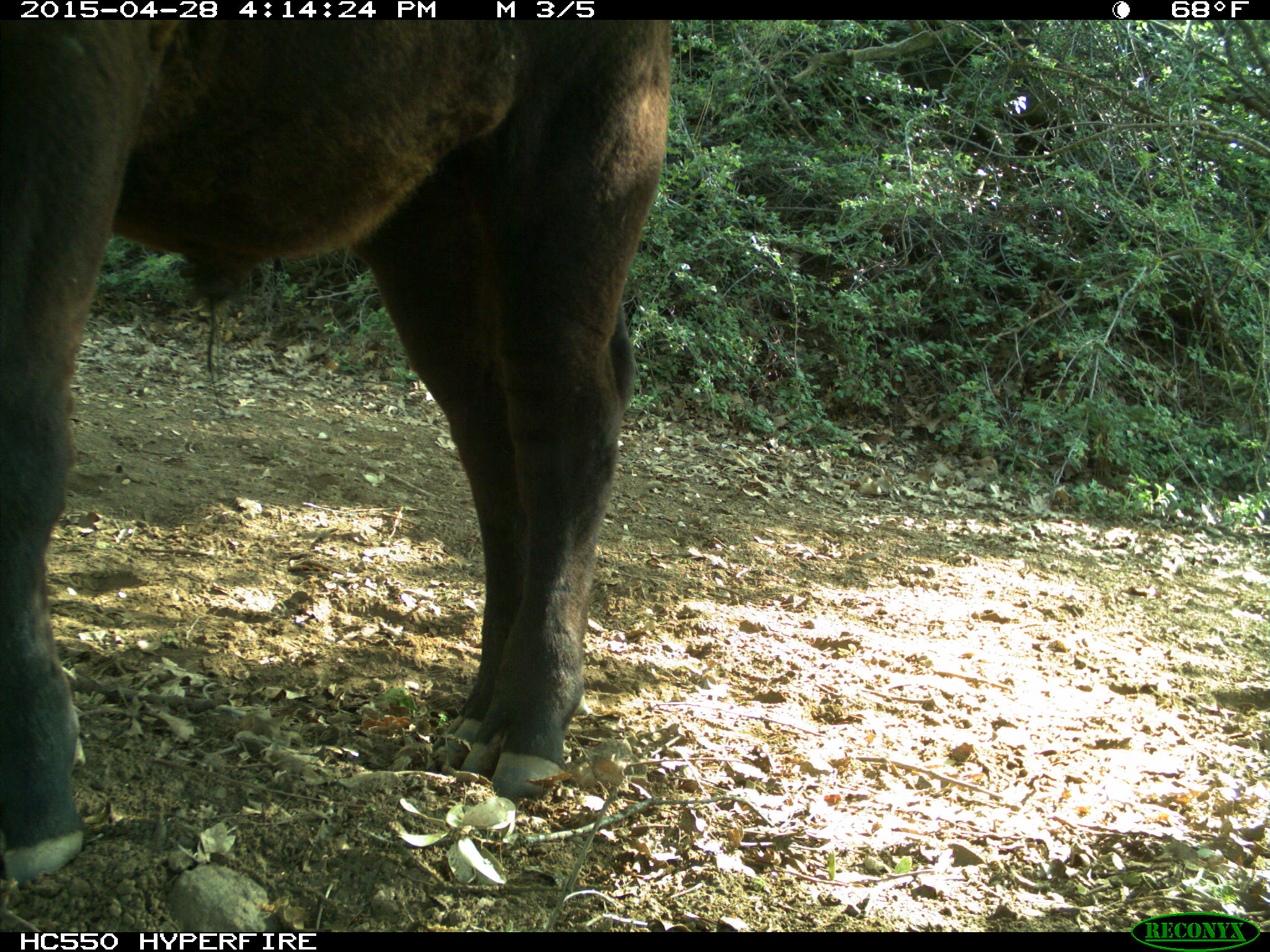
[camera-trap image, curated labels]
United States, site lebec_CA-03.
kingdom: Animalia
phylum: Chordata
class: Mammalia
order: Artiodactyla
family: Bovidae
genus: Bos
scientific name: Bos taurus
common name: domestic cow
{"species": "Bos taurus (domestic cow)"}